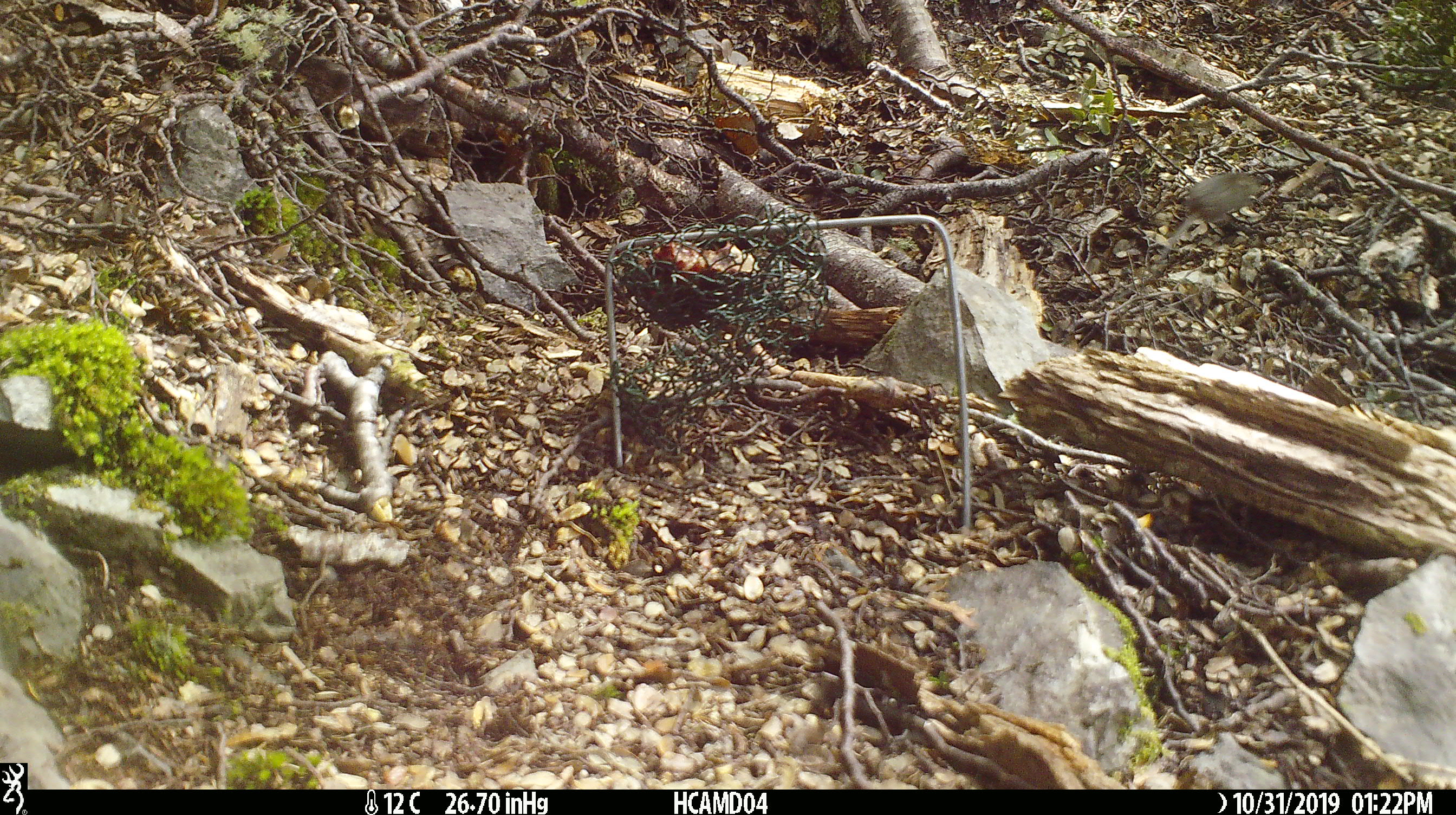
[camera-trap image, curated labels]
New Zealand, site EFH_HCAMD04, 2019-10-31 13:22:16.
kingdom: Animalia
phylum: Chordata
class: Mammalia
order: Rodentia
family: Muridae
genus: Mus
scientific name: Mus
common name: mouse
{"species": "mouse (Mus)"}